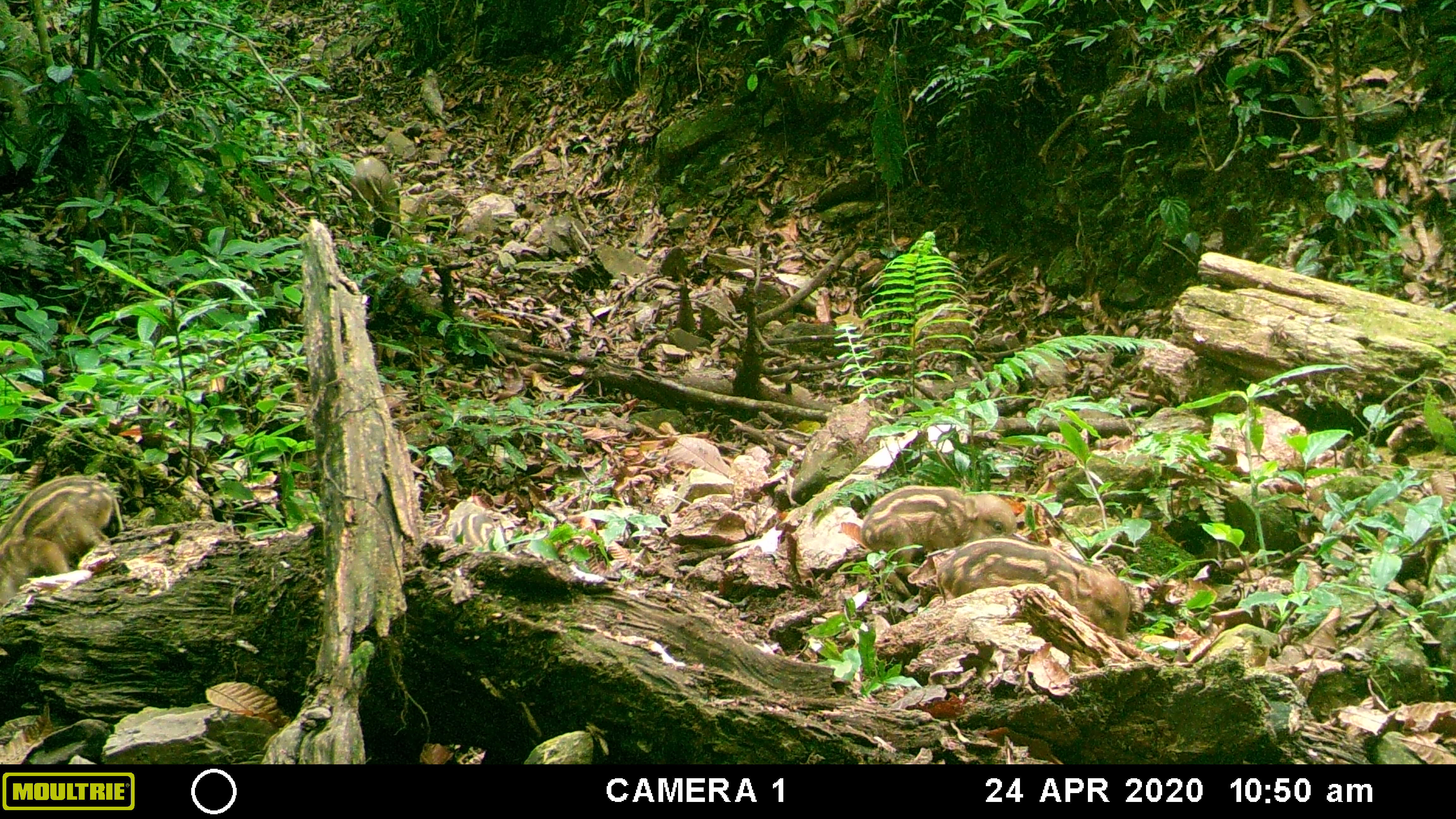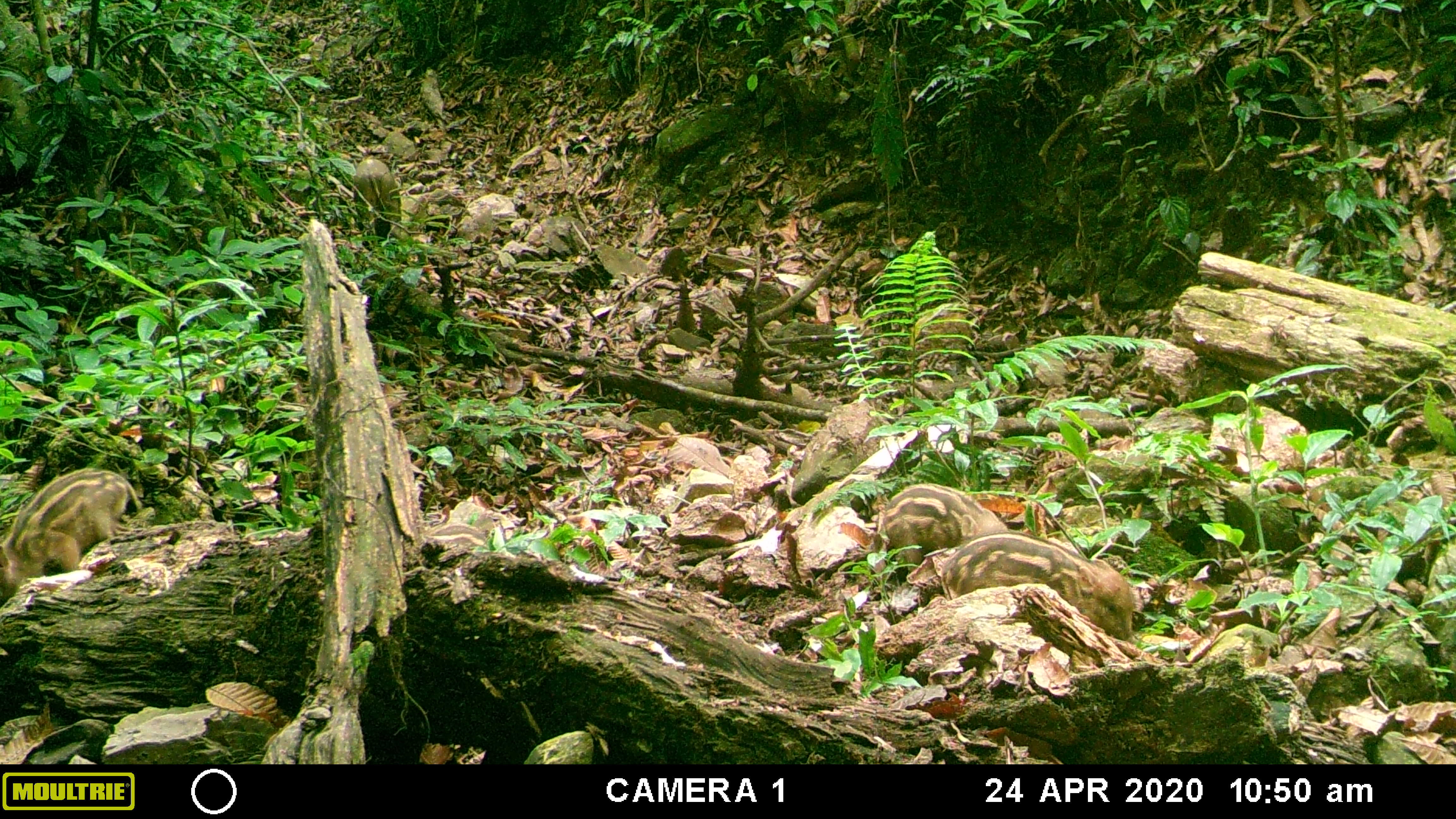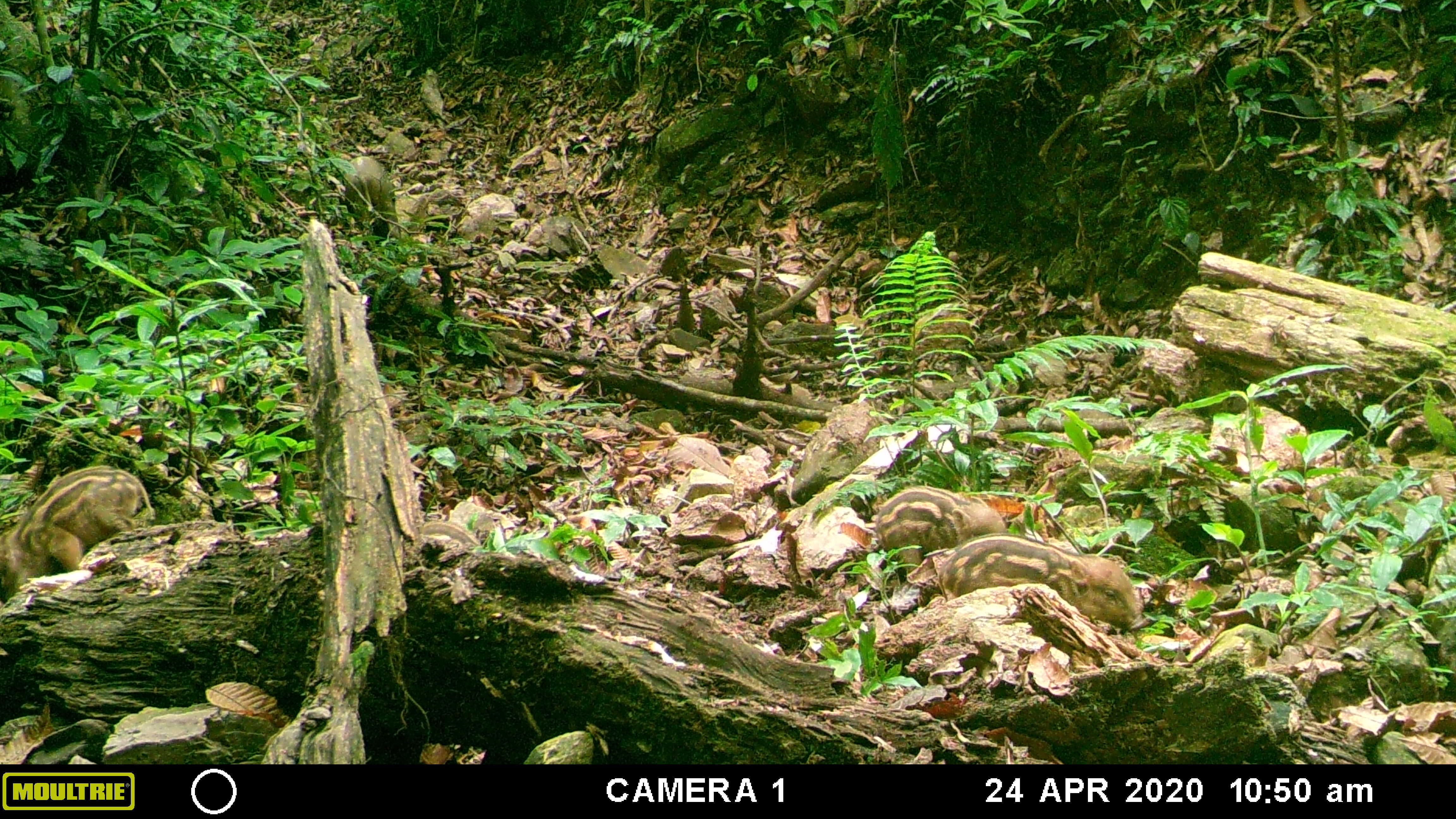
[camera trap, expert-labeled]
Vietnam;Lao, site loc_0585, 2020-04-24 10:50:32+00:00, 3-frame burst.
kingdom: Animalia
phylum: Chordata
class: Mammalia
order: Artiodactyla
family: Suidae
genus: Sus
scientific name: Sus scrofa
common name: eurasian wild pig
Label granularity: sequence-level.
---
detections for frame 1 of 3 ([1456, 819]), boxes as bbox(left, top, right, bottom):
eurasian wild pig: bbox(935, 535, 1130, 642); bbox(0, 472, 124, 640); bbox(859, 482, 1019, 577); bbox(343, 155, 403, 241); bbox(445, 499, 502, 551)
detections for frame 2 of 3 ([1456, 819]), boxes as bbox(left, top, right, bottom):
eurasian wild pig: bbox(938, 525, 1138, 642); bbox(0, 464, 143, 605); bbox(880, 481, 1010, 583); bbox(351, 157, 405, 243)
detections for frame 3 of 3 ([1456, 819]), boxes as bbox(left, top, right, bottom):
eurasian wild pig: bbox(931, 531, 1151, 636); bbox(0, 463, 158, 603); bbox(869, 483, 1008, 571); bbox(342, 154, 401, 239)